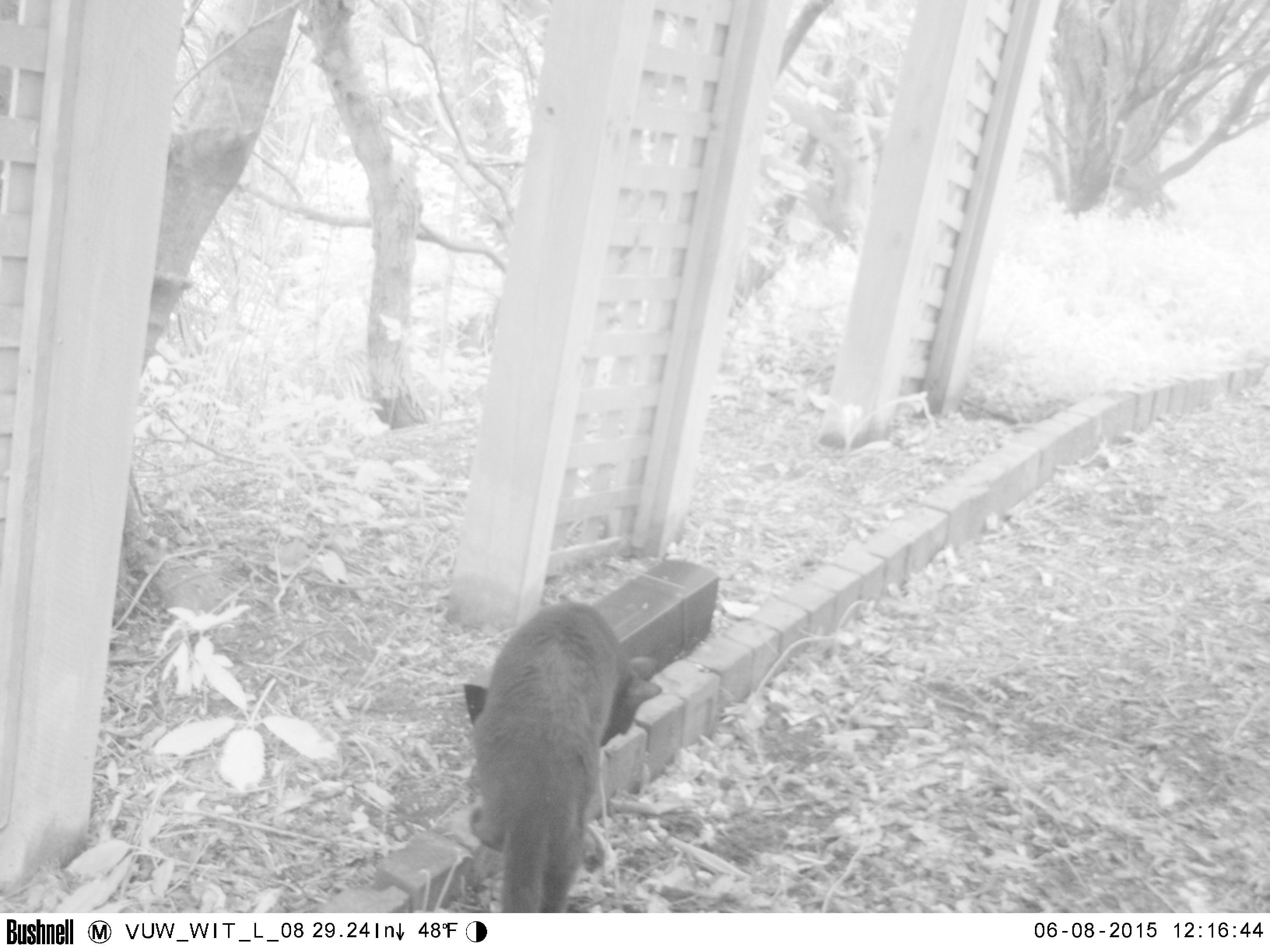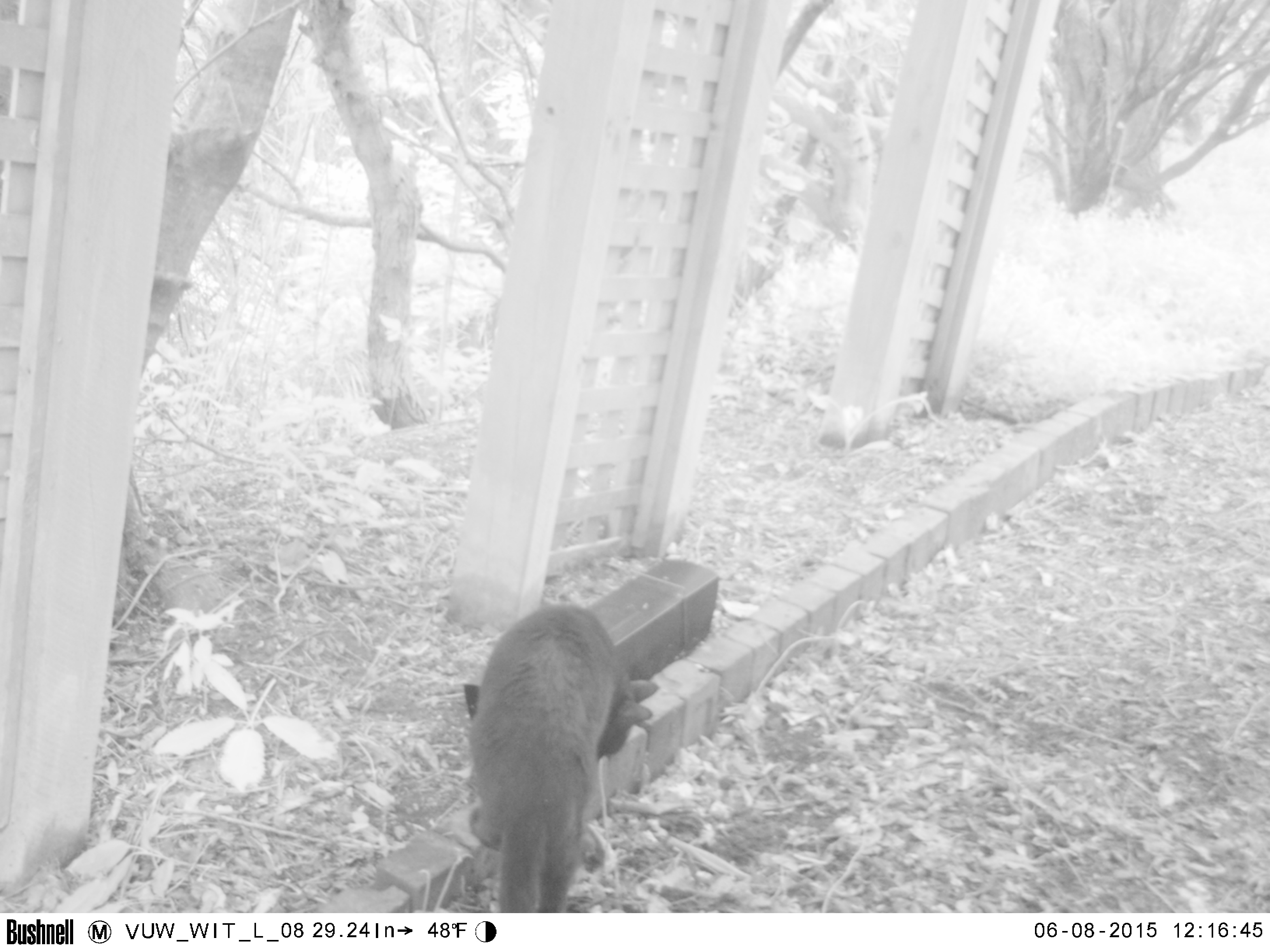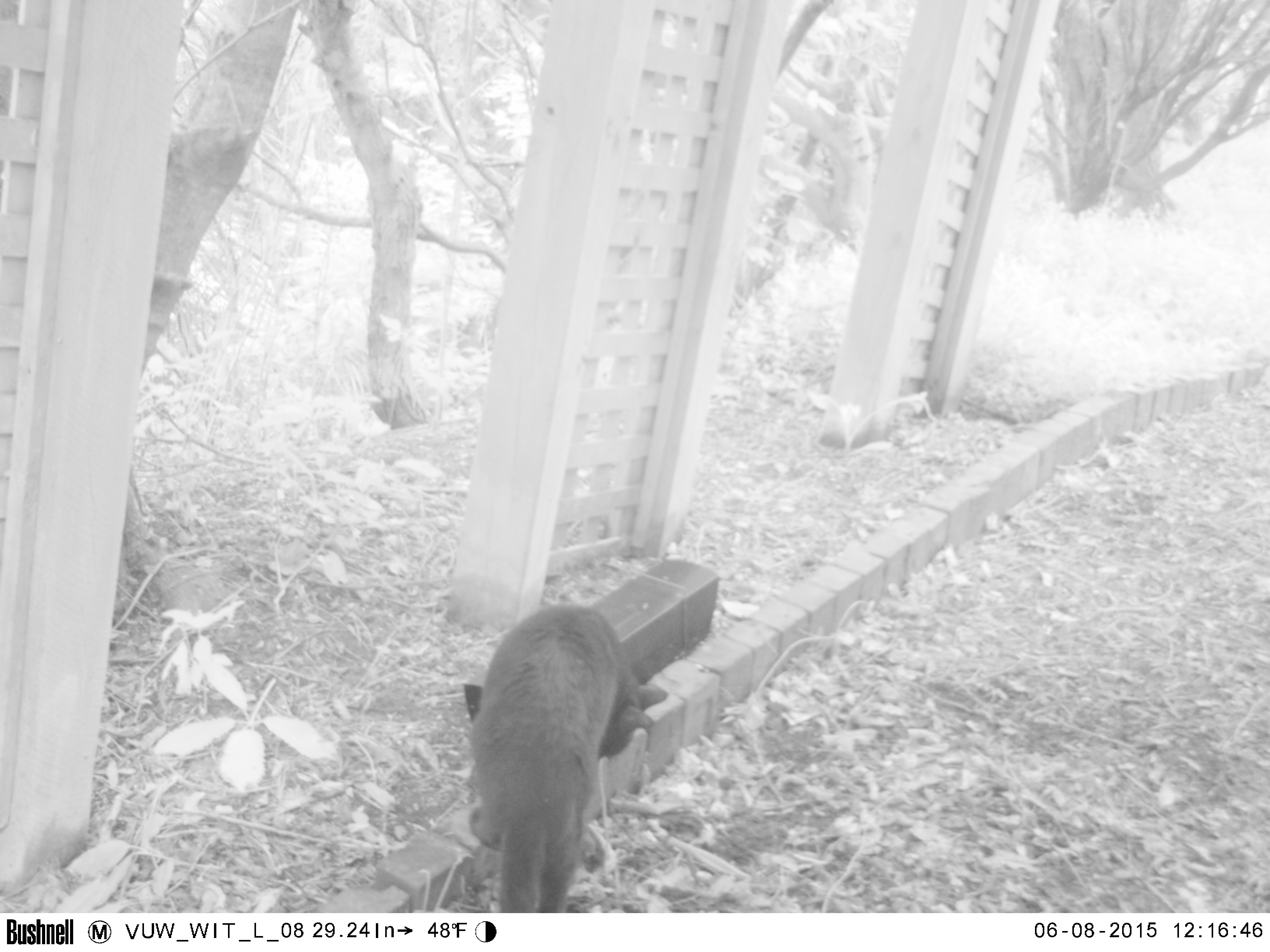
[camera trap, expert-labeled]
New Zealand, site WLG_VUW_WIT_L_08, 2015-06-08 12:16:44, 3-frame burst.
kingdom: Animalia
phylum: Chordata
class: Mammalia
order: Carnivora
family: Felidae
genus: Felis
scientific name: Felis catus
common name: domestic cat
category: cat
Cat (domestic cat) (Felis catus).